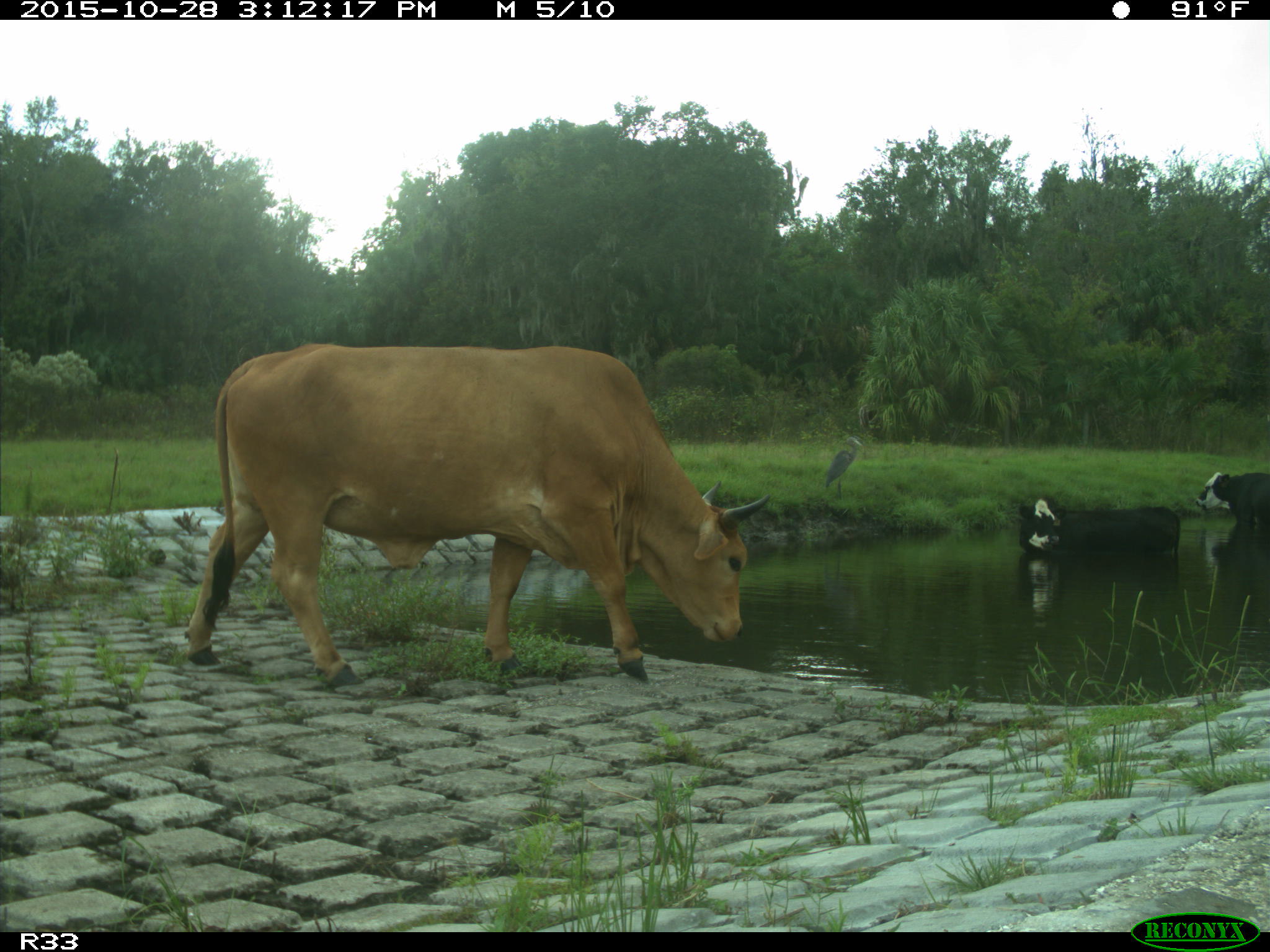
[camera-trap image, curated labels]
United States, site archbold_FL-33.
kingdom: Animalia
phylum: Chordata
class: Mammalia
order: Artiodactyla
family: Bovidae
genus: Bos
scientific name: Bos taurus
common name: domestic cow